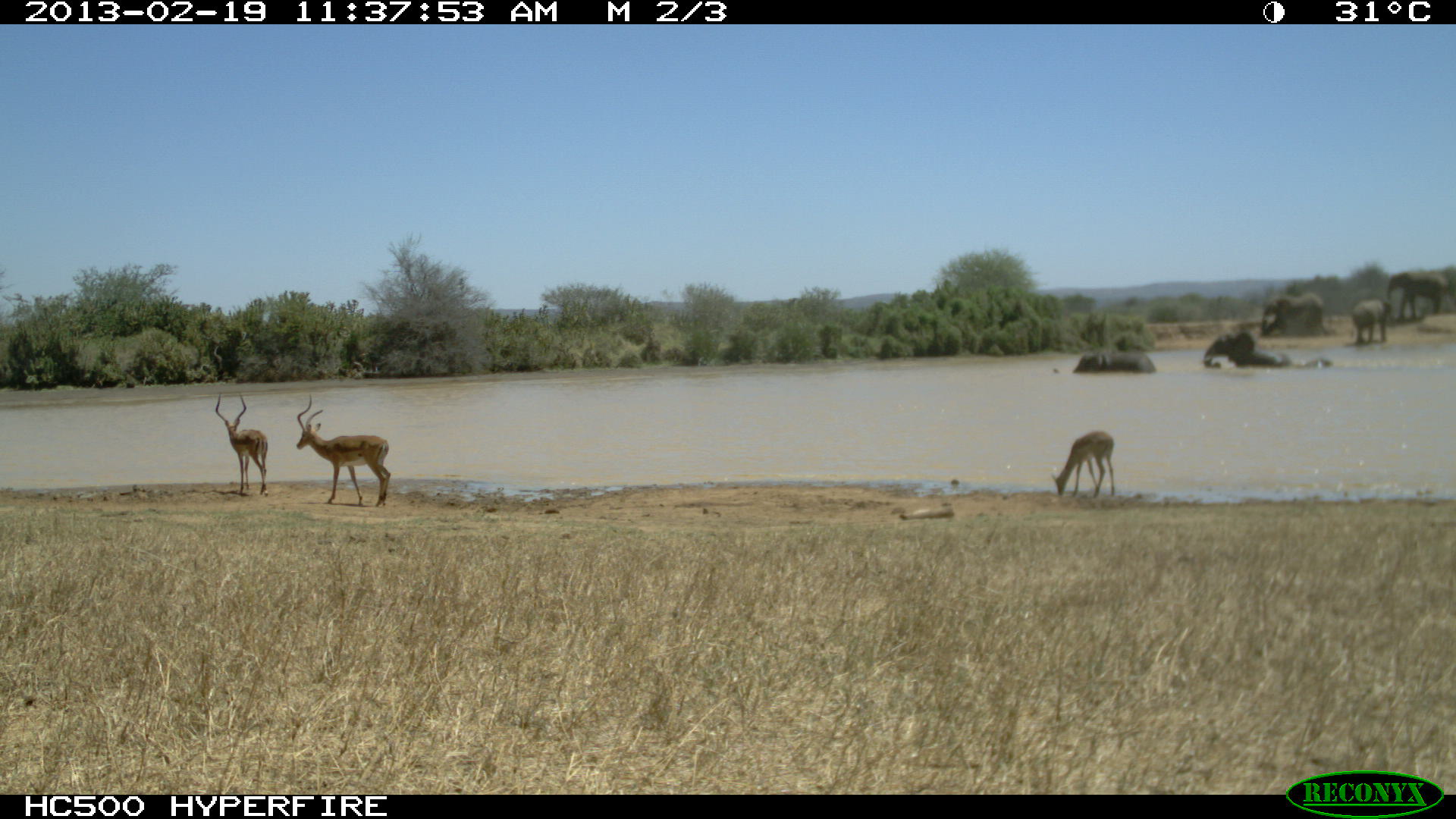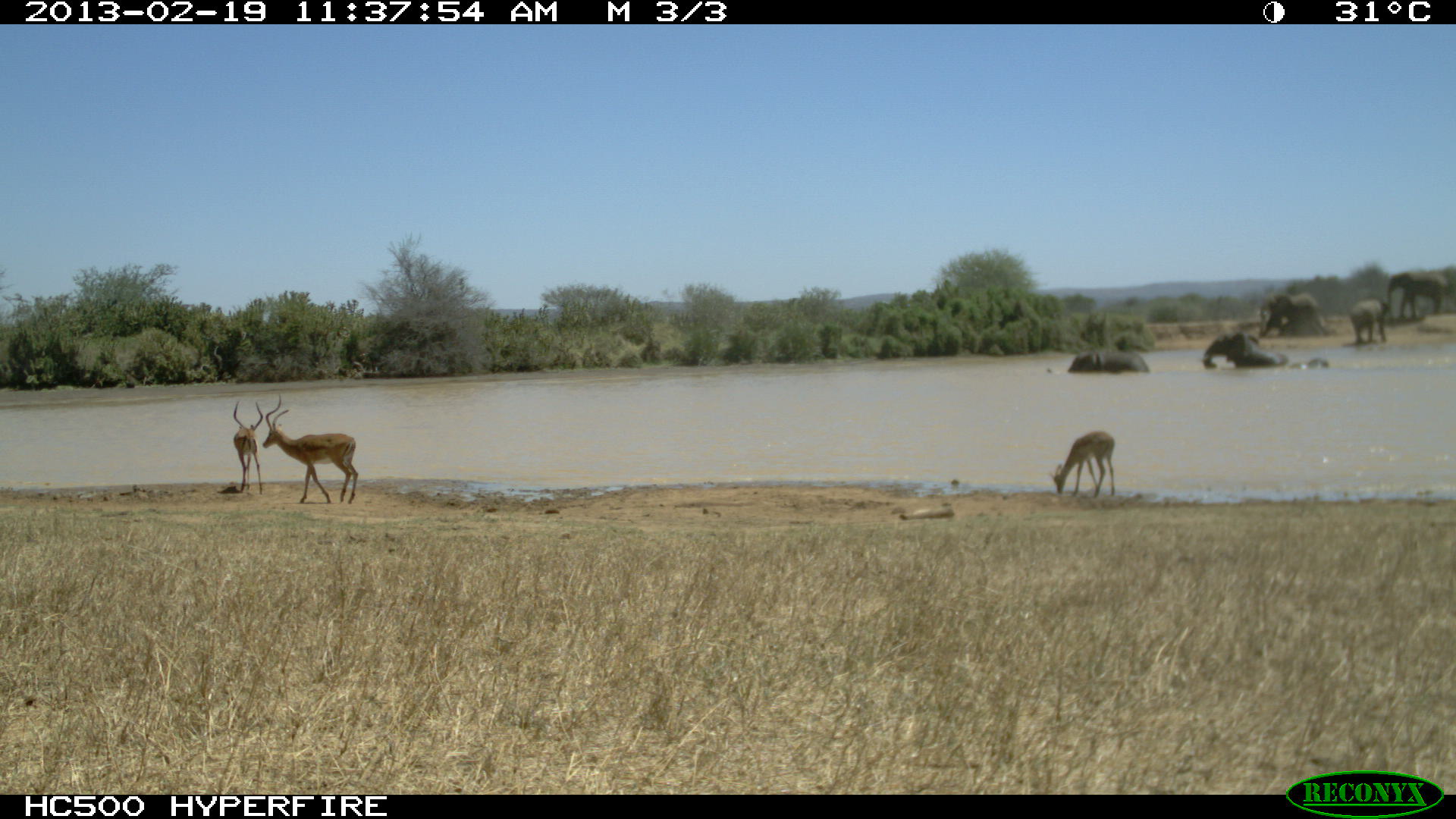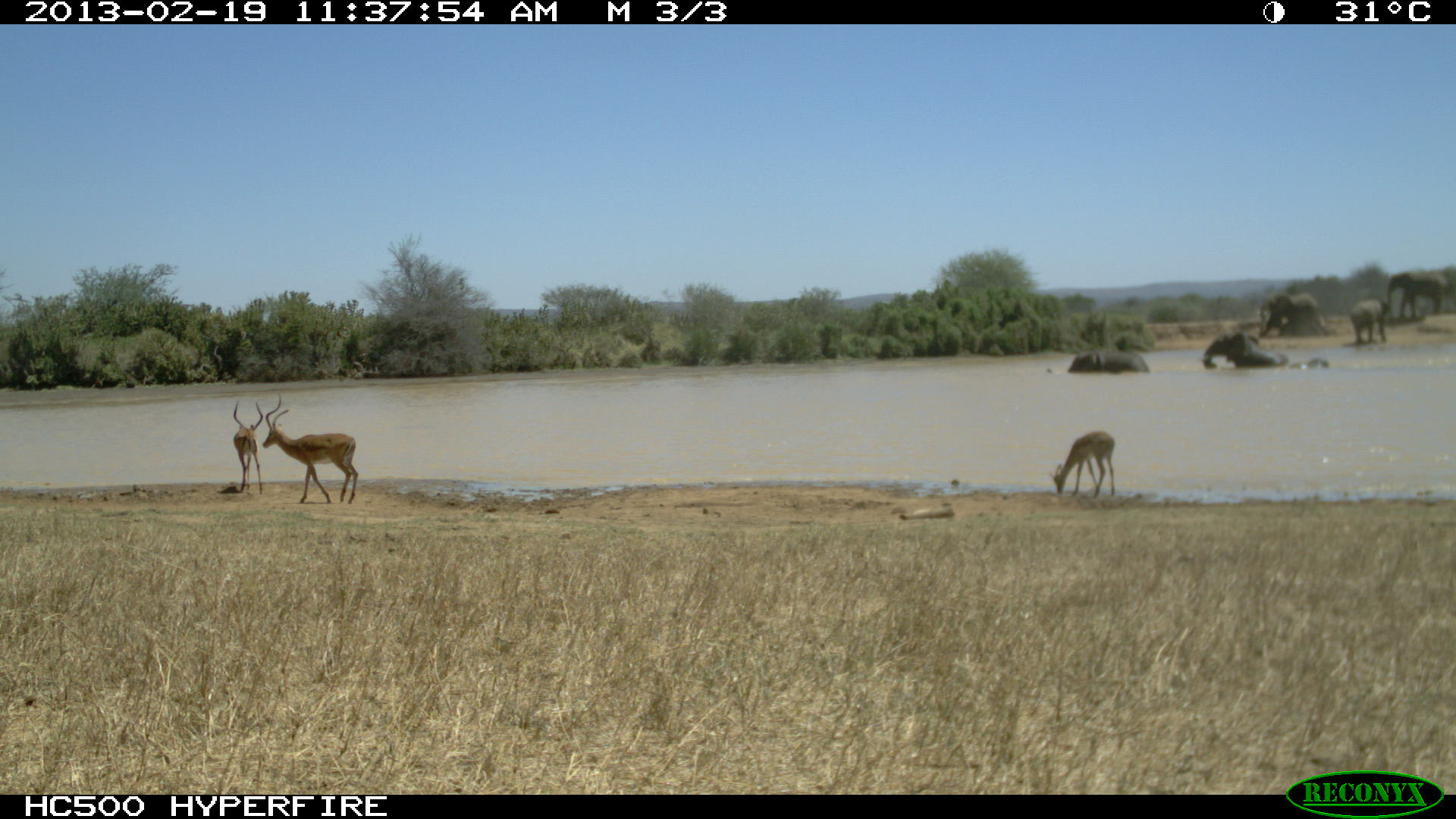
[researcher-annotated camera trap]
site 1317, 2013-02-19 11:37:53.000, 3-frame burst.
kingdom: Animalia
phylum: Chordata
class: Mammalia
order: Artiodactyla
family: Bovidae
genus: Aepyceros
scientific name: Aepyceros melampus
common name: impala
Aepyceros melampus (impala), count 3.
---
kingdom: Animalia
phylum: Chordata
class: Mammalia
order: Proboscidea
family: Elephantidae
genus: Loxodonta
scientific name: Loxodonta africana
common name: african bush elephant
Loxodonta africana (african bush elephant), count 5.